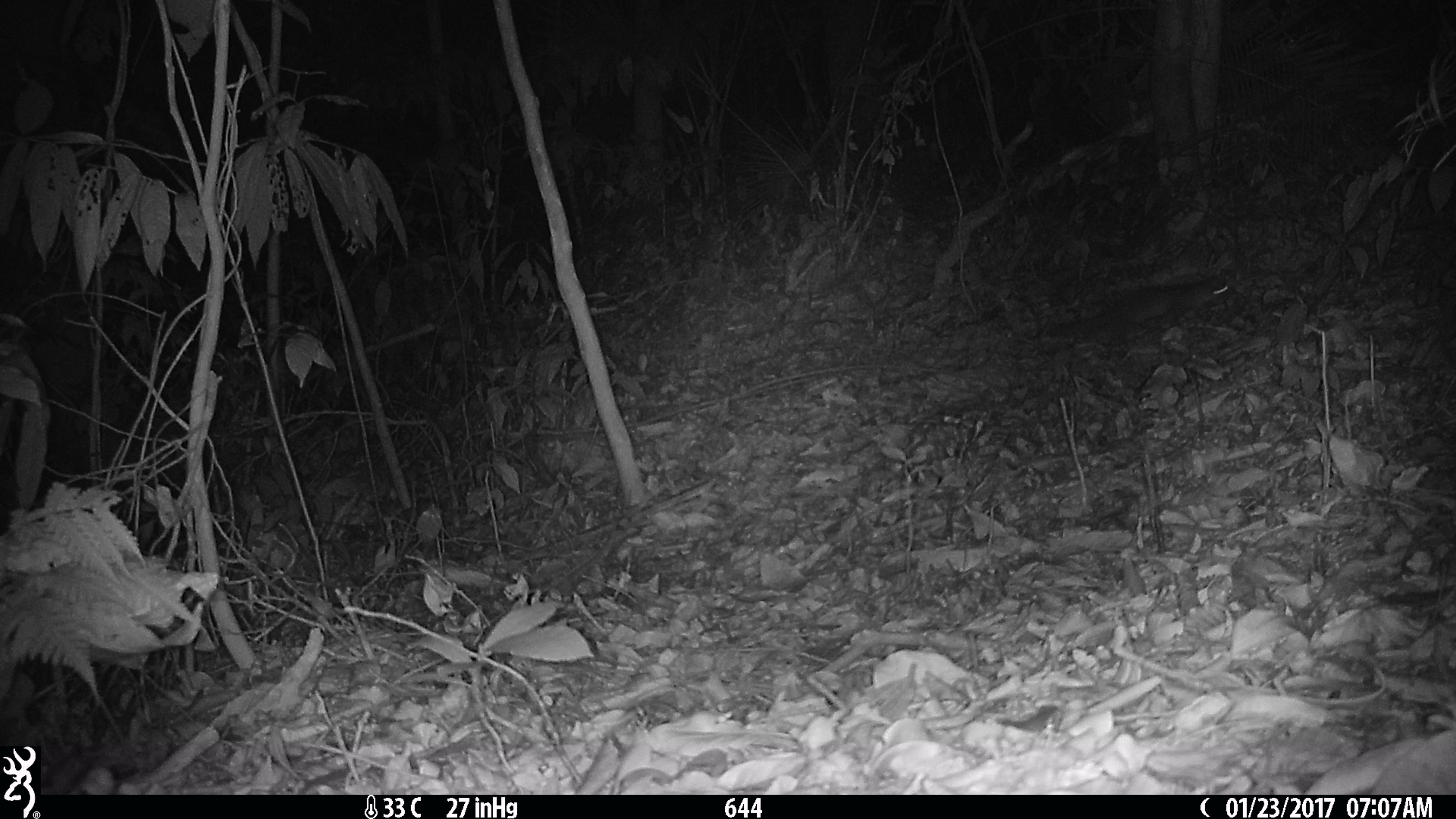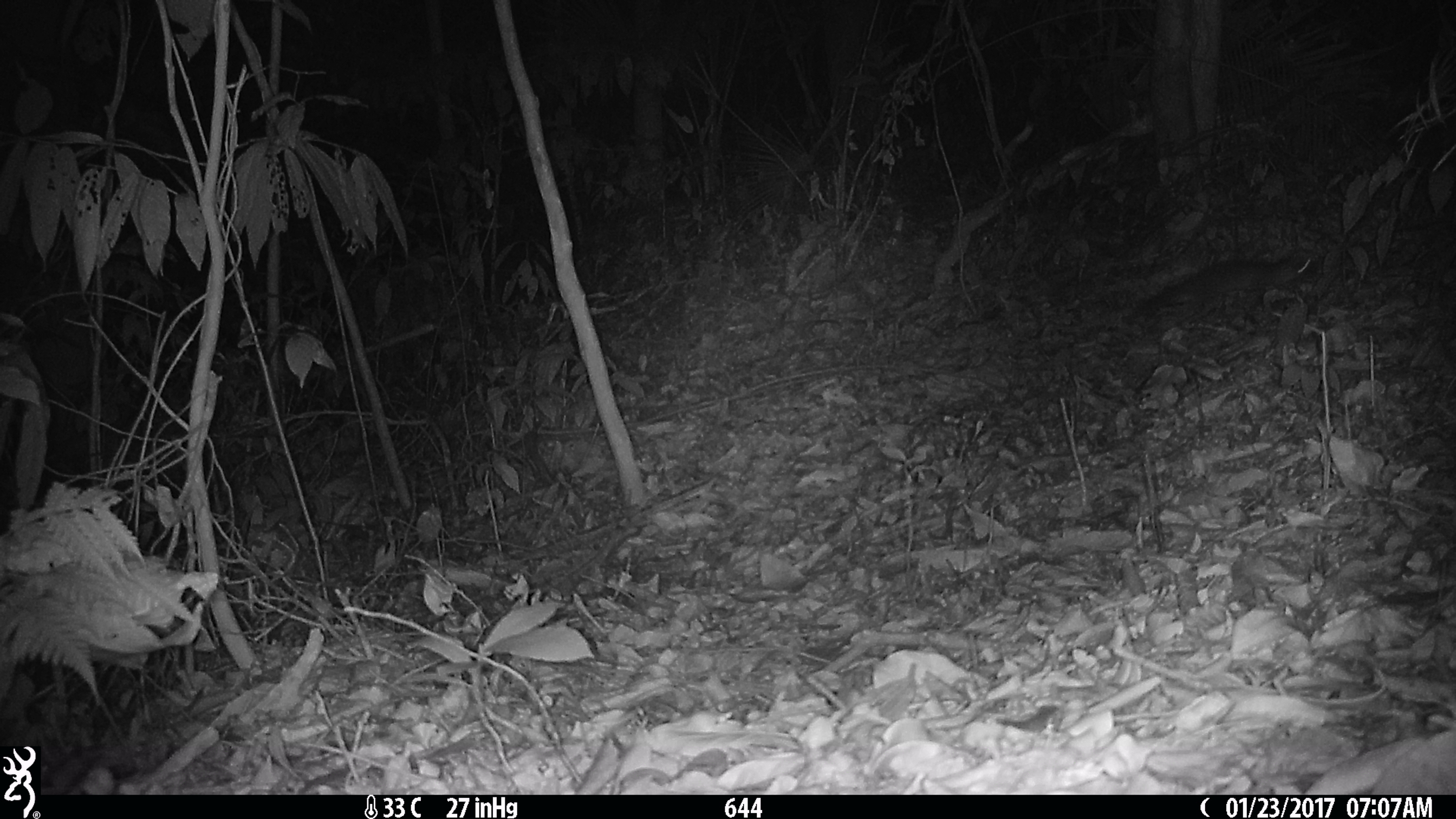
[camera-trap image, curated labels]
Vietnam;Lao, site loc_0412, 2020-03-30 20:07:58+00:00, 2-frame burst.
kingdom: Animalia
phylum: Chordata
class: Mammalia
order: Carnivora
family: Mustelidae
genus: Melogale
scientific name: Melogale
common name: ferret badger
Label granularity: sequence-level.